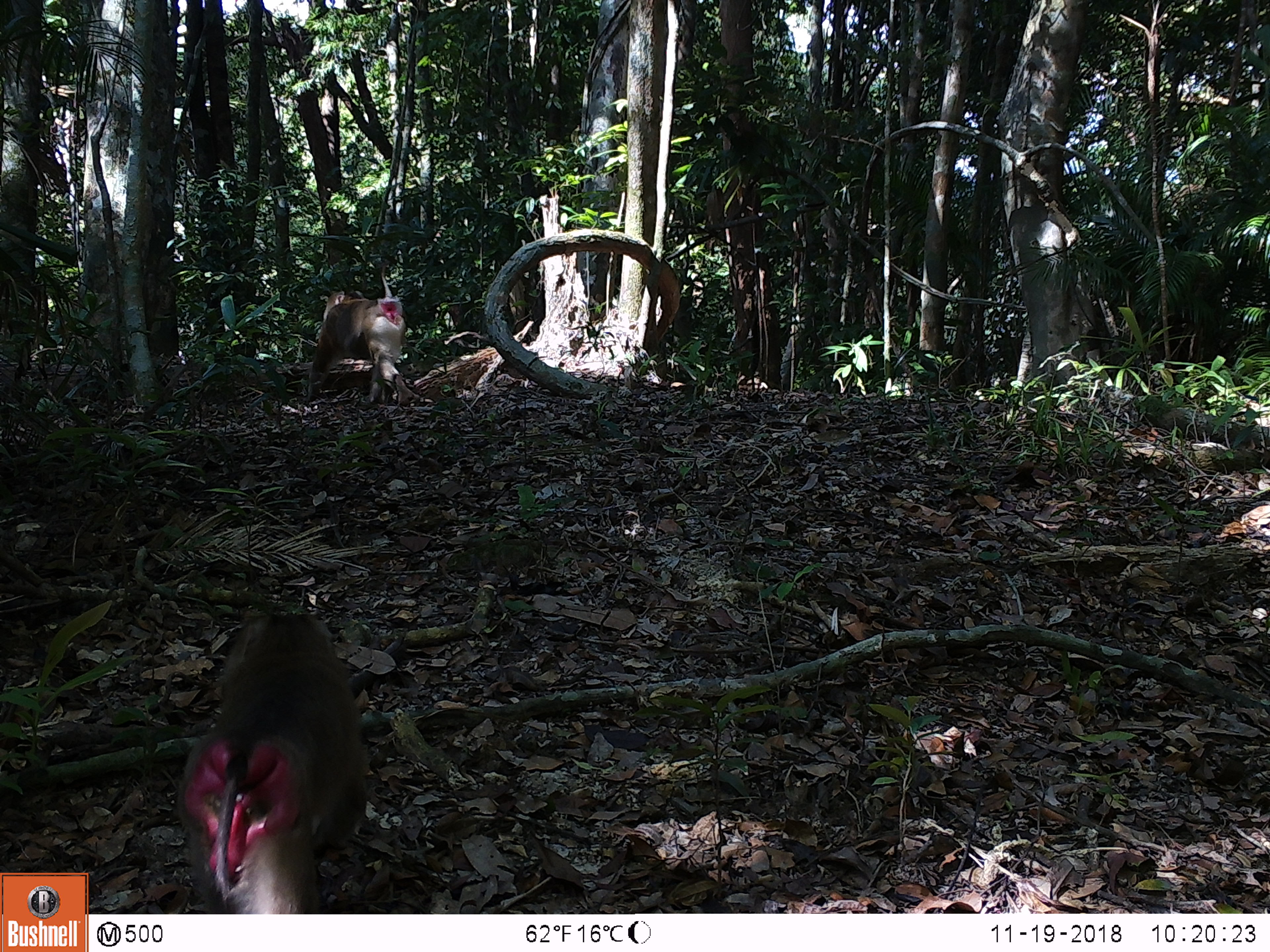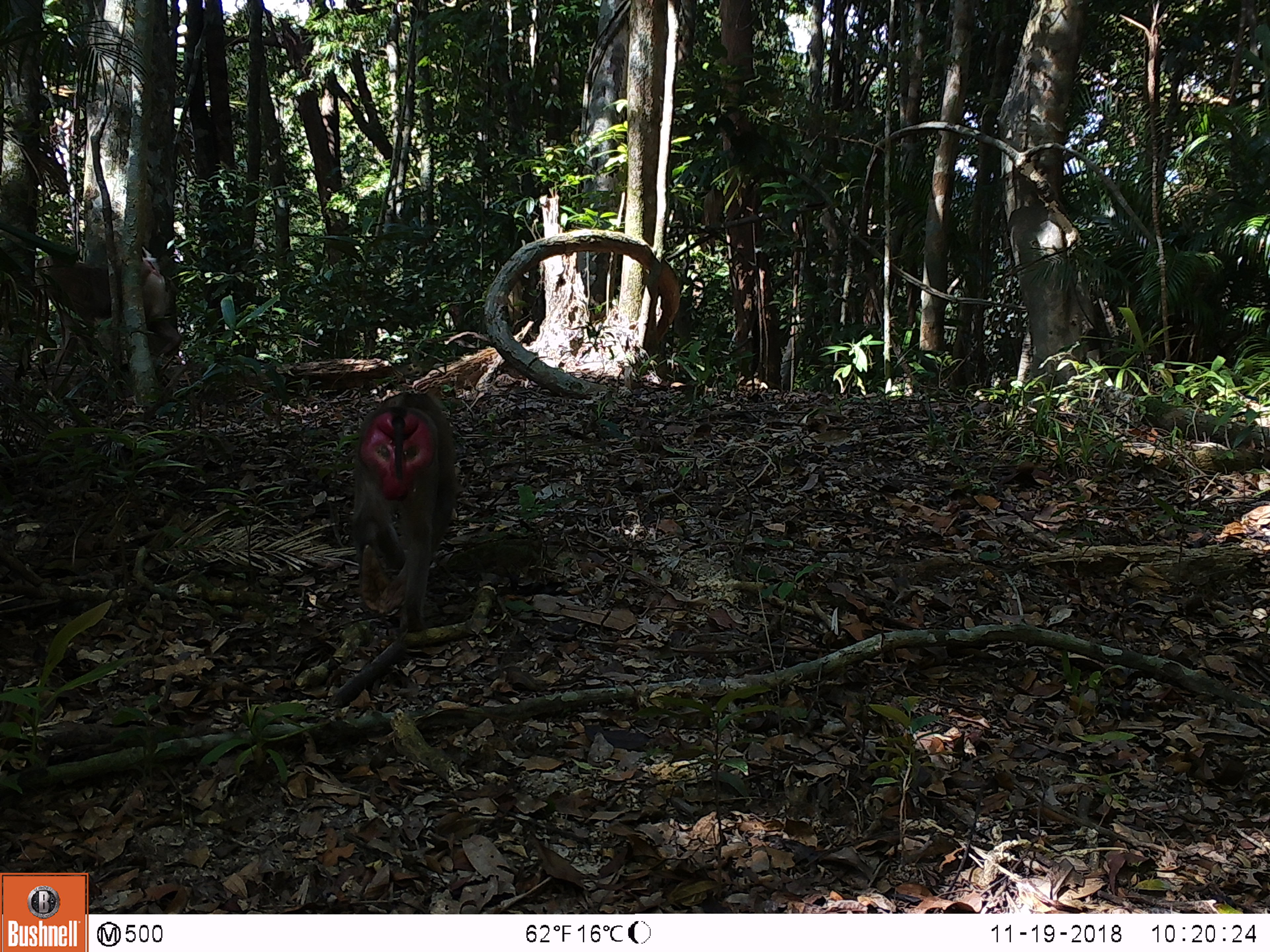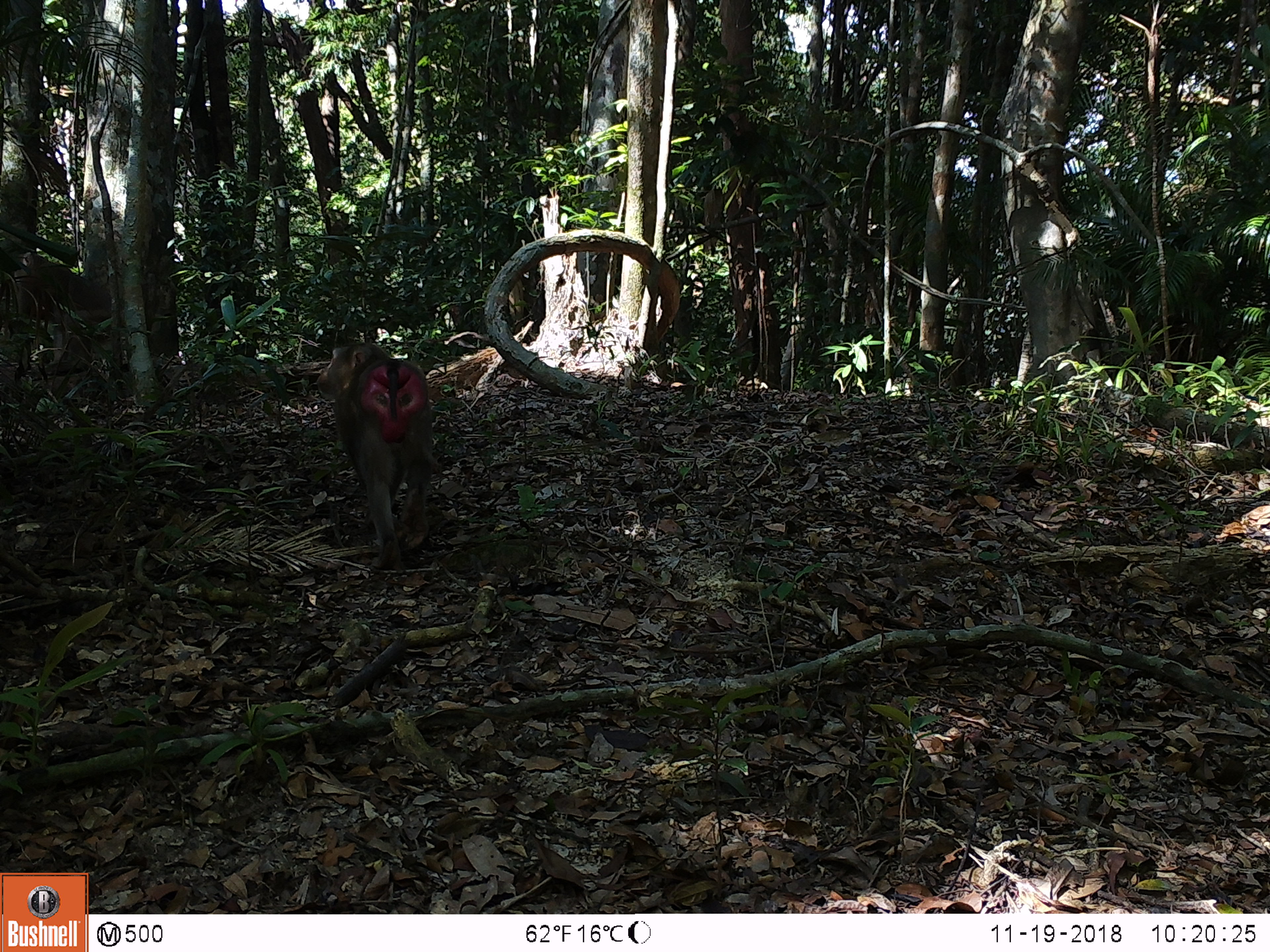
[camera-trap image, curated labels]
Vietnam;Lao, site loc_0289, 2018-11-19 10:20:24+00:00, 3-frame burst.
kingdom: Animalia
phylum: Chordata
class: Mammalia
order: Primates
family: Cercopithecidae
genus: Macaca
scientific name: Macaca nemestrina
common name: pig-tailed macaque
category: pig tailed macaque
Pig tailed macaque (pig-tailed macaque) (Macaca nemestrina). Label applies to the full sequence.